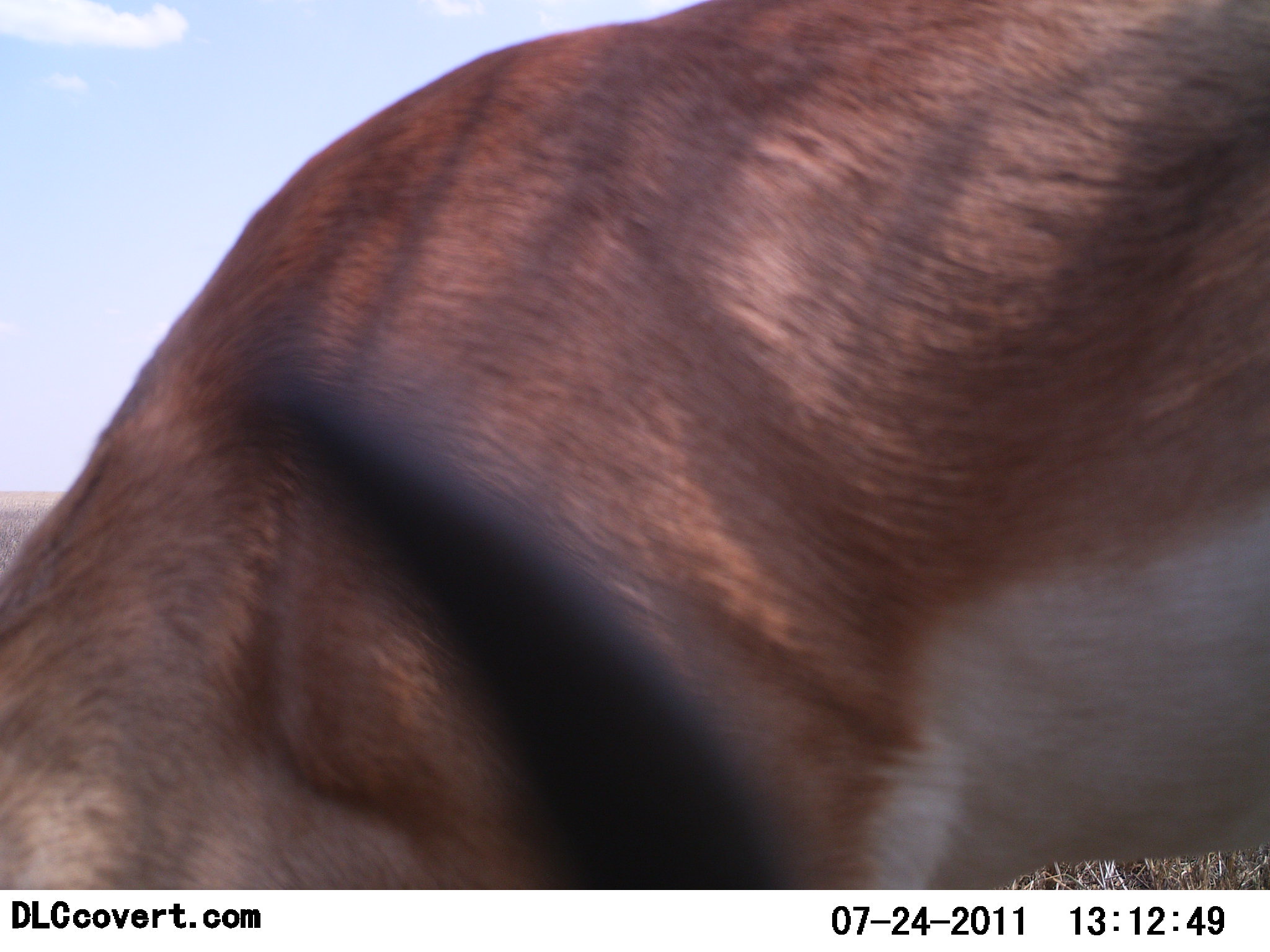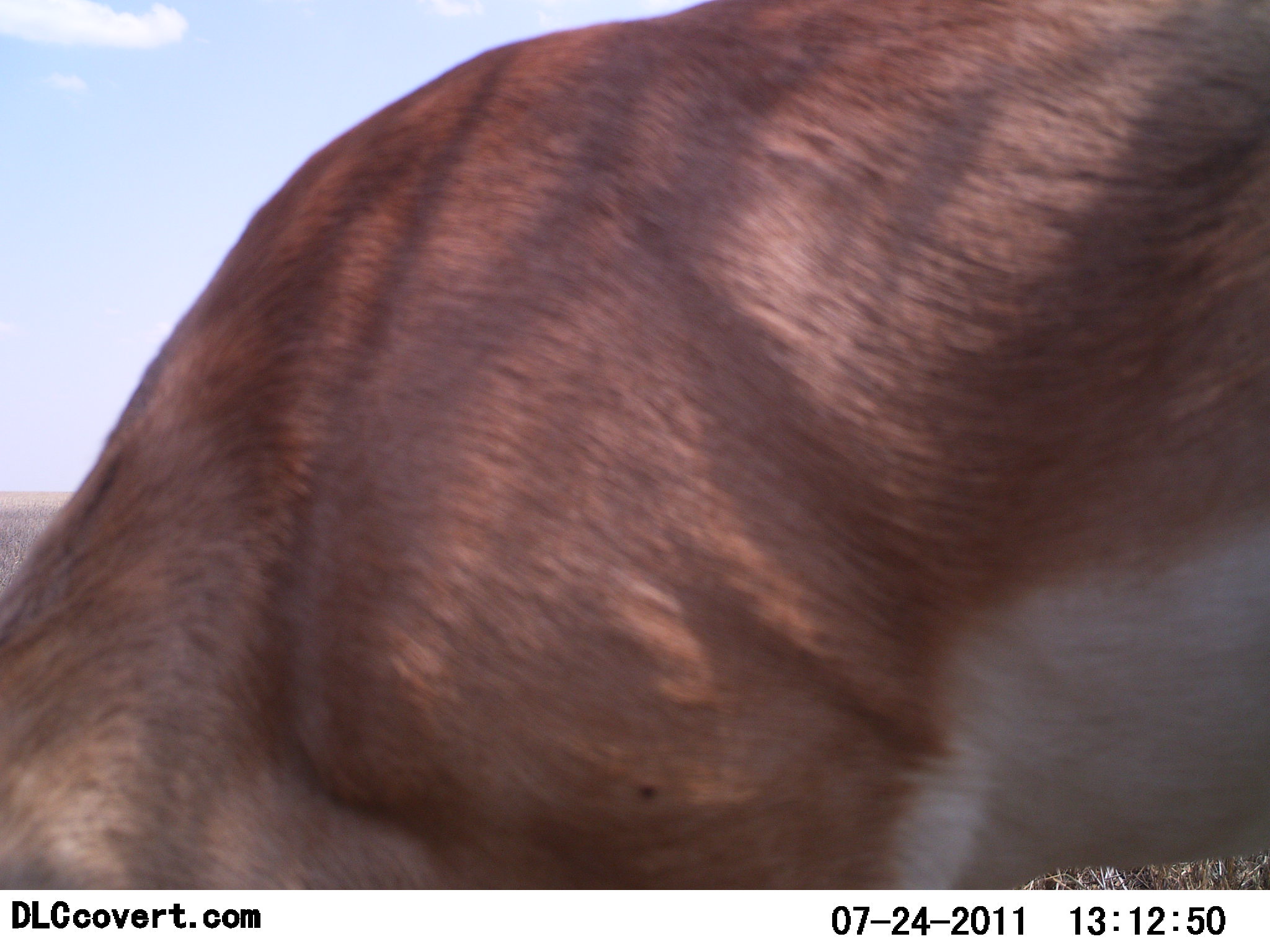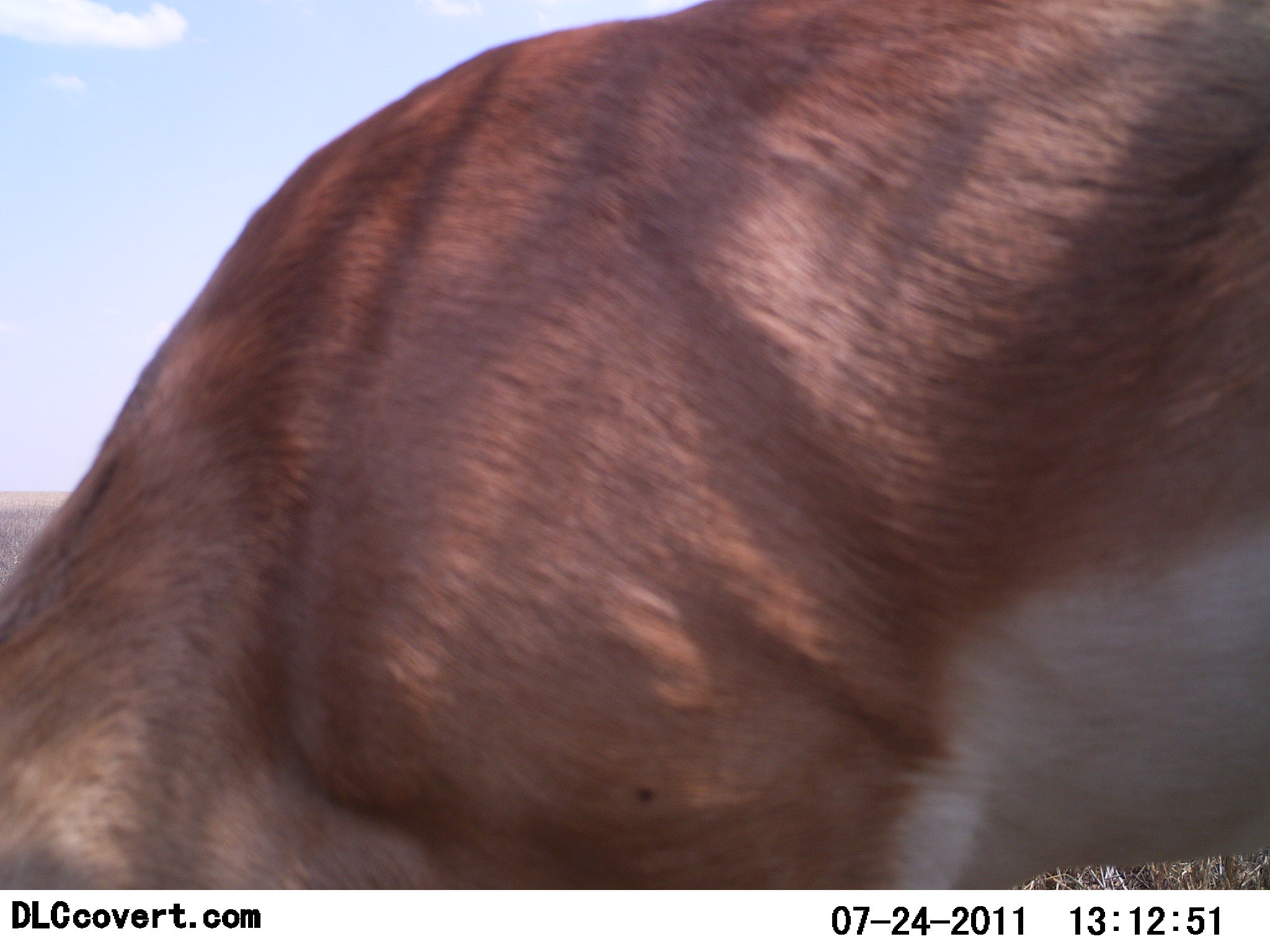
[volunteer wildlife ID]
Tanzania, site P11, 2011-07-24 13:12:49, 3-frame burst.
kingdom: Animalia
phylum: Chordata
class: Mammalia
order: Artiodactyla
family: Bovidae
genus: Nanger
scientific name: Nanger granti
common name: grant's gazelle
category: gazellegrants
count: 1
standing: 30%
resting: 0%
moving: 0%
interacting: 0%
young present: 0%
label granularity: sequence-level